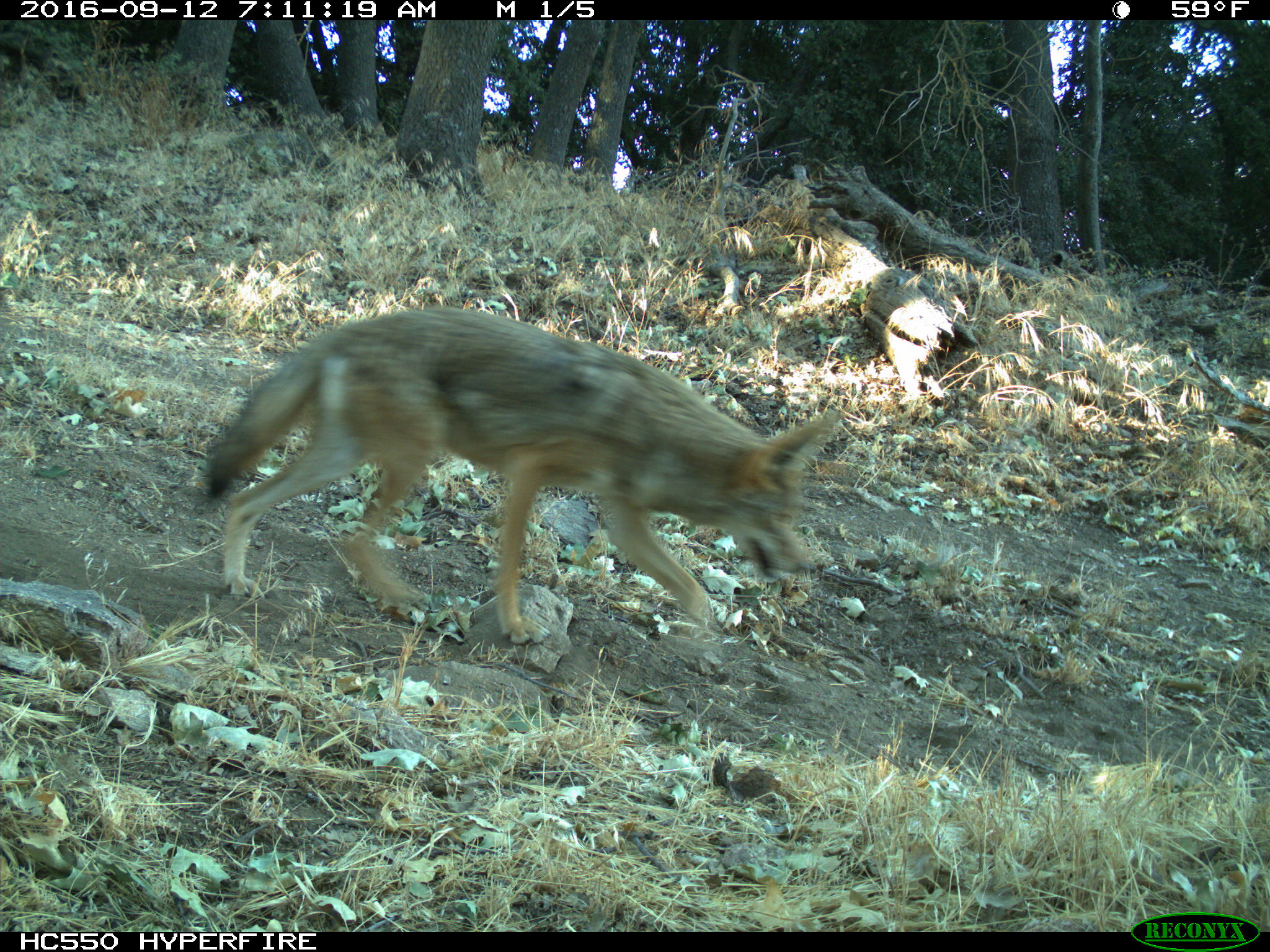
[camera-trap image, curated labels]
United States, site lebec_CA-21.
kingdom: Animalia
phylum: Chordata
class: Mammalia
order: Carnivora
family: Canidae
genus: Canis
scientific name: Canis latrans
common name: coyote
Canis latrans (coyote).